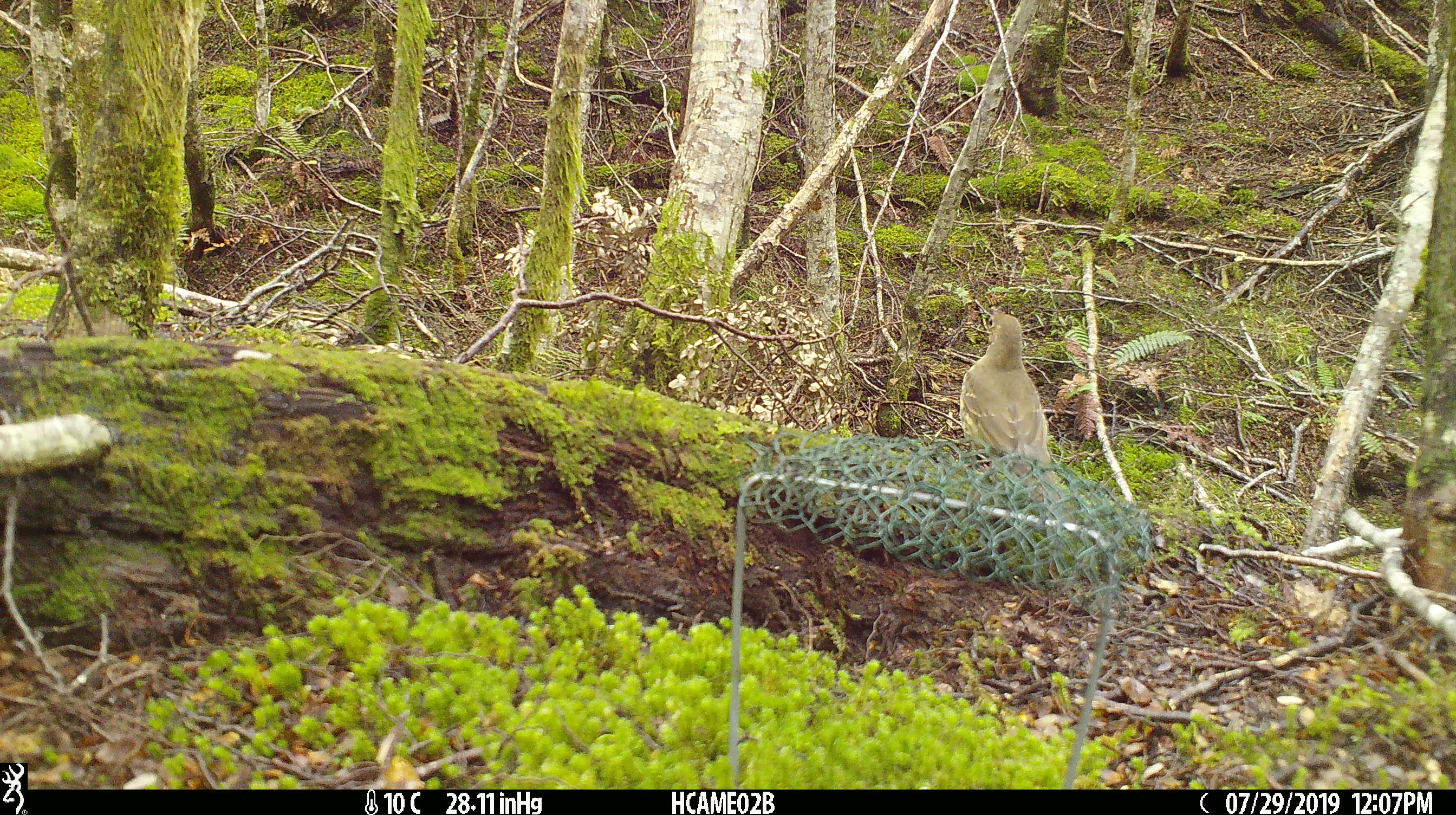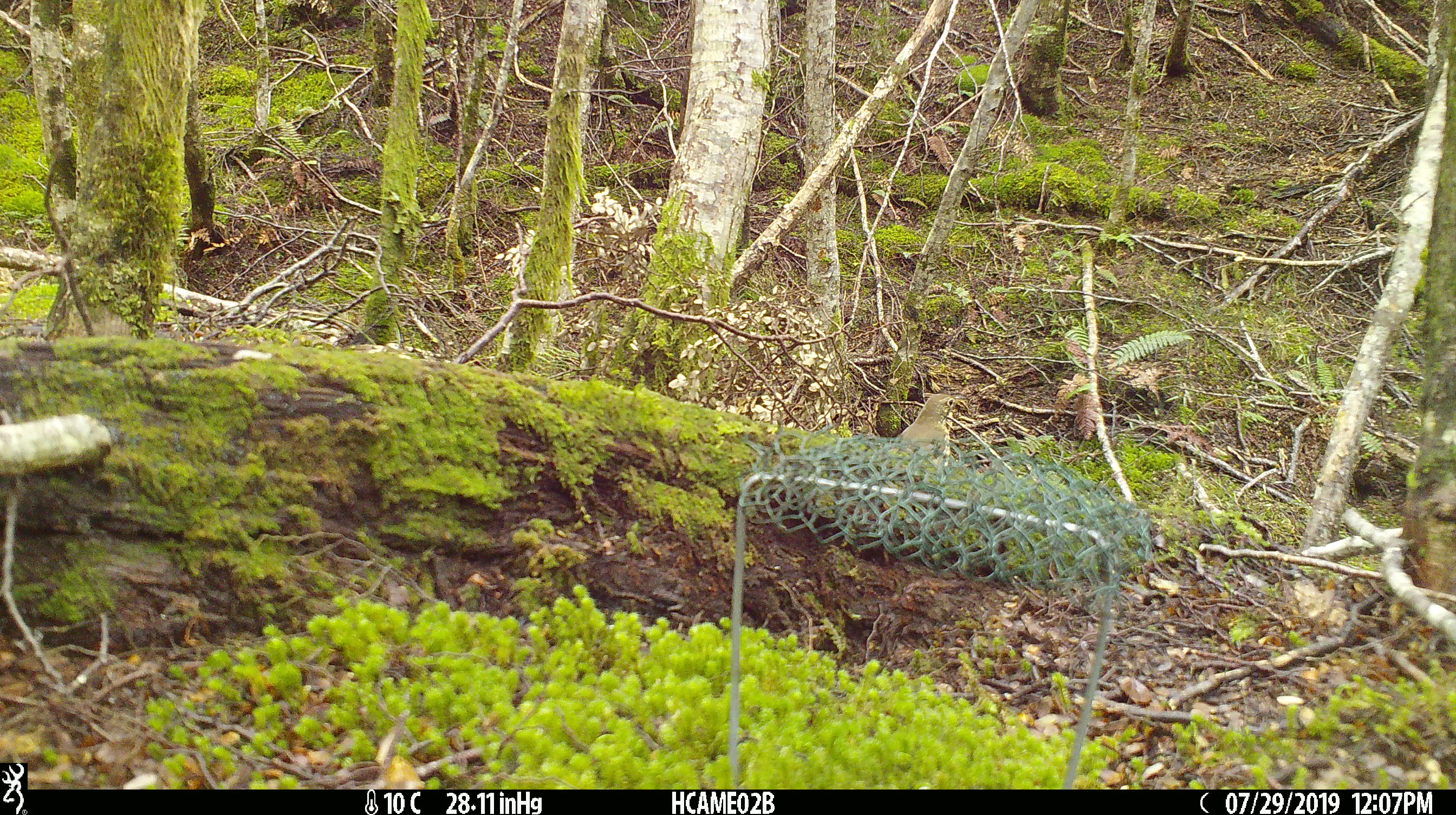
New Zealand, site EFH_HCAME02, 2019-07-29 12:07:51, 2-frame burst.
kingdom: Animalia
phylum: Chordata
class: Aves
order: Passeriformes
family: Turdidae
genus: Turdus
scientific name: Turdus philomelos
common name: song thrush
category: thrush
Thrush (song thrush) (Turdus philomelos).